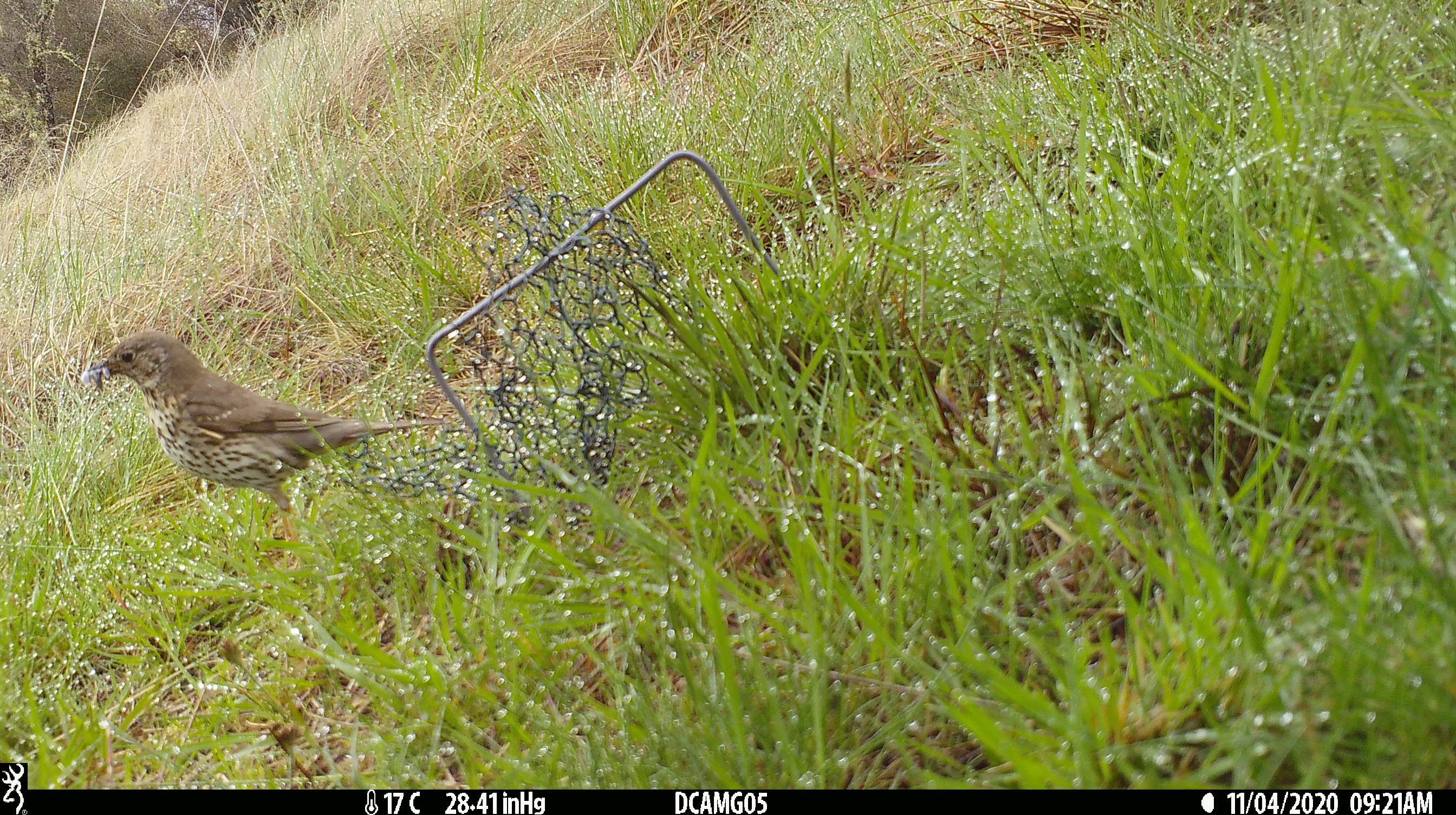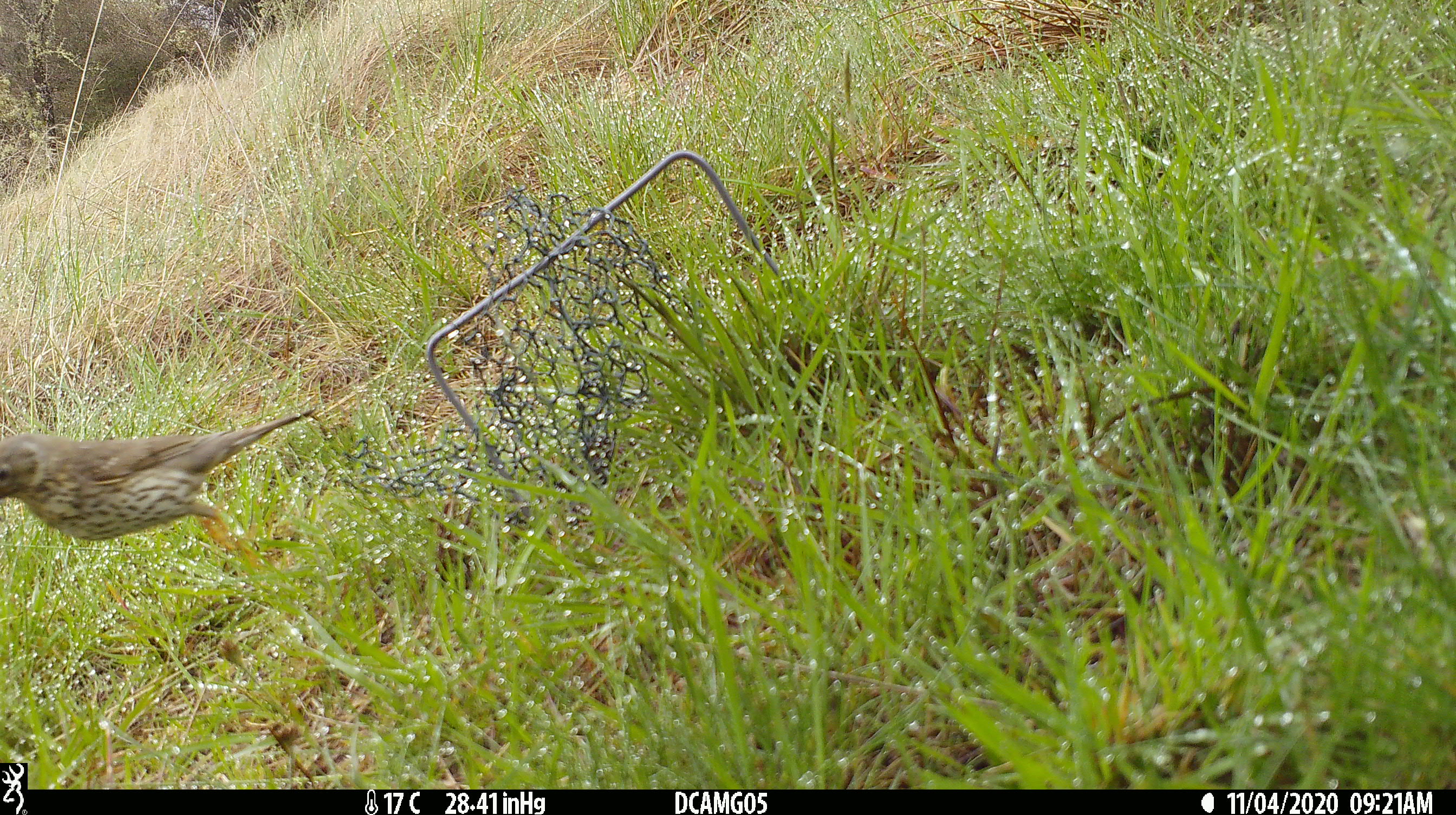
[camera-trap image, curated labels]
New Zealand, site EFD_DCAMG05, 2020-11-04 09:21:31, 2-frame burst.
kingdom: Animalia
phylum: Chordata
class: Aves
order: Passeriformes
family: Turdidae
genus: Turdus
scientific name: Turdus philomelos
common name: song thrush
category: thrush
Thrush (song thrush) (Turdus philomelos).